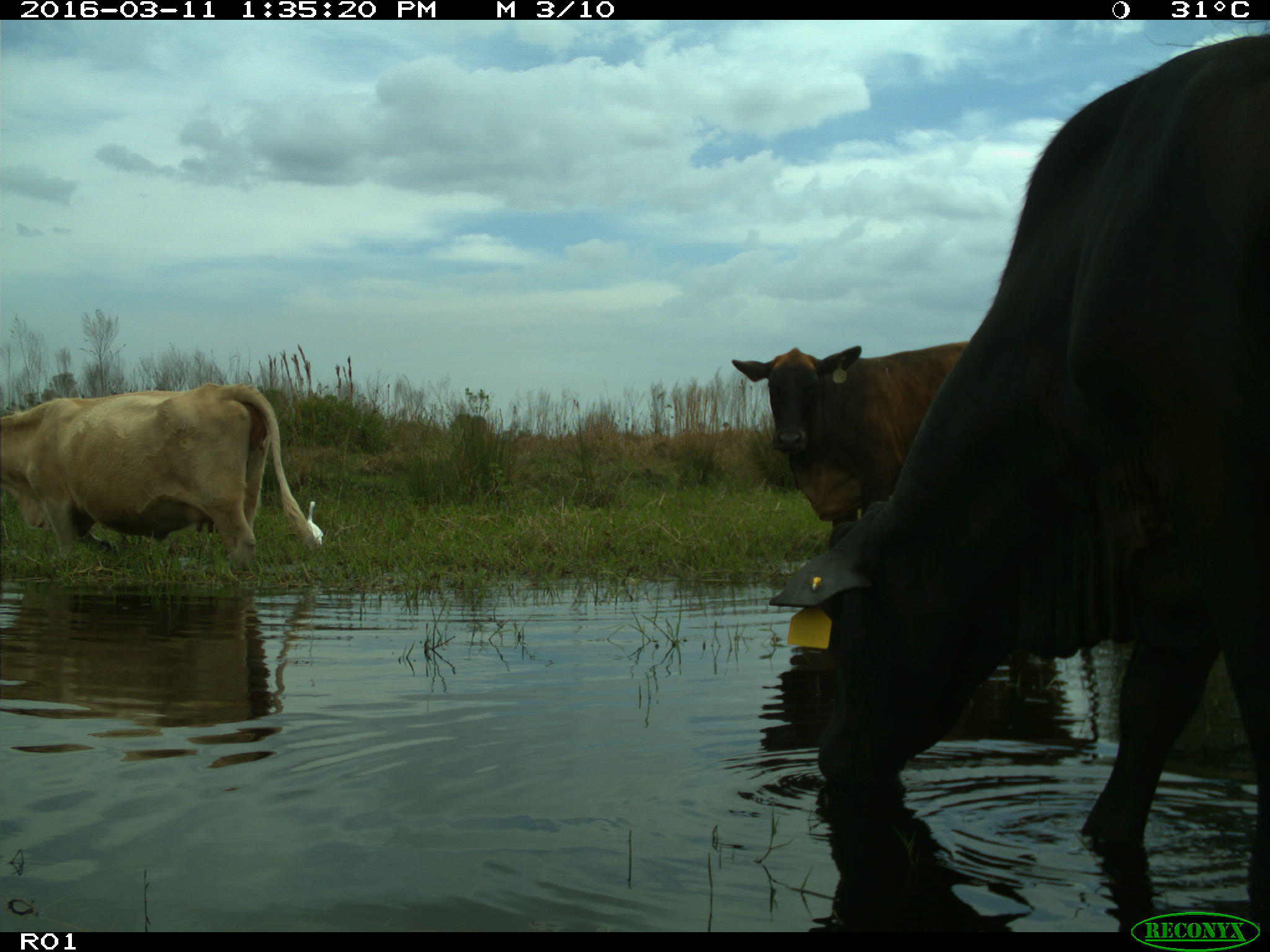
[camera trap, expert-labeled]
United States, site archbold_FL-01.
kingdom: Animalia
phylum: Chordata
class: Mammalia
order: Artiodactyla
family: Bovidae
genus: Bos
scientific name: Bos taurus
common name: domestic cow